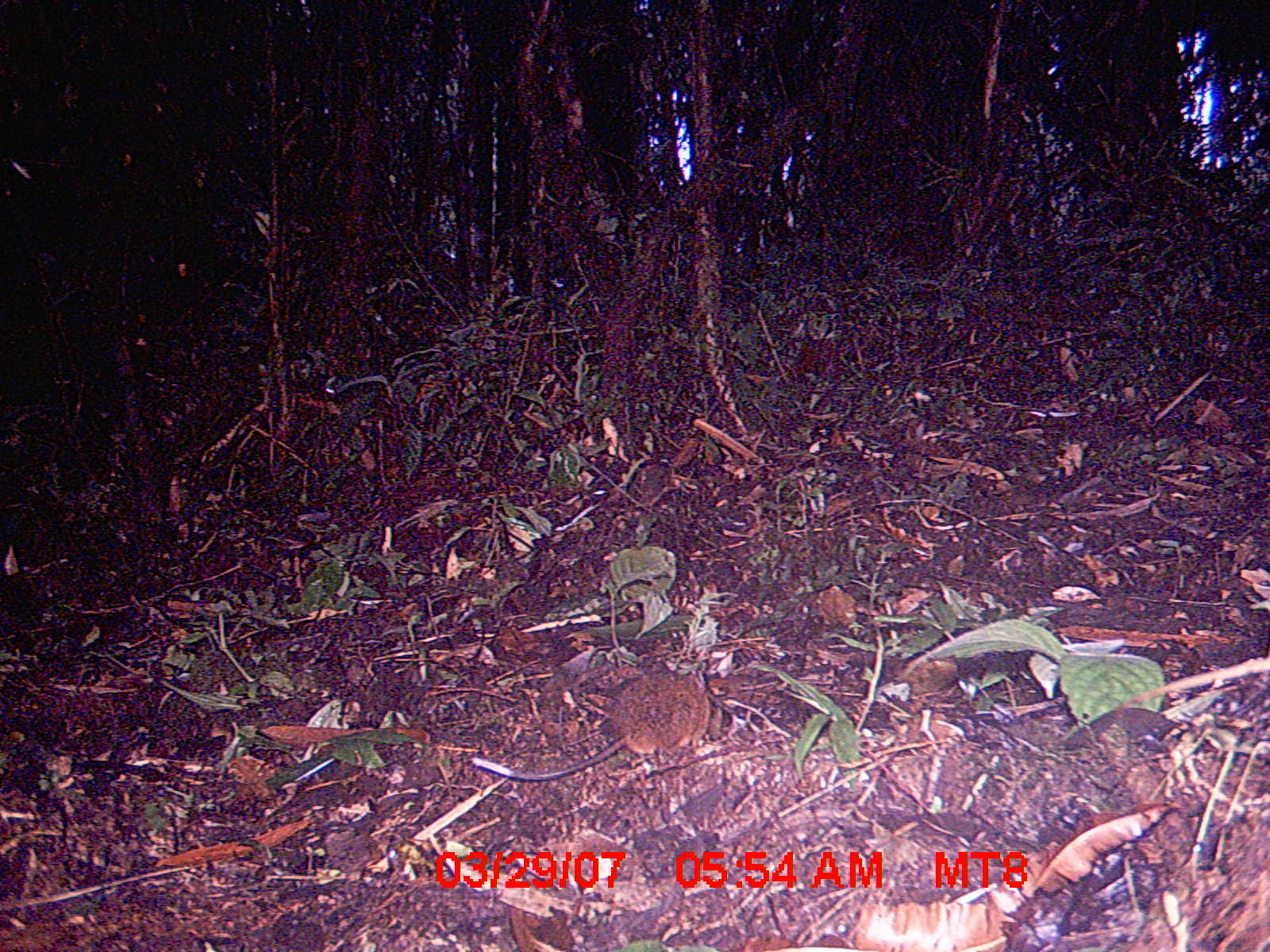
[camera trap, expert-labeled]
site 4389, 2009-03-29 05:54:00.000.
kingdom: Animalia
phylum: Chordata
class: Mammalia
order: Rodentia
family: Nesomyidae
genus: Nesomys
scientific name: Nesomys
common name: nesomys rodents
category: nesomys sp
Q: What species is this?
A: Nesomys sp (nesomys rodents) (Nesomys).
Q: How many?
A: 1.